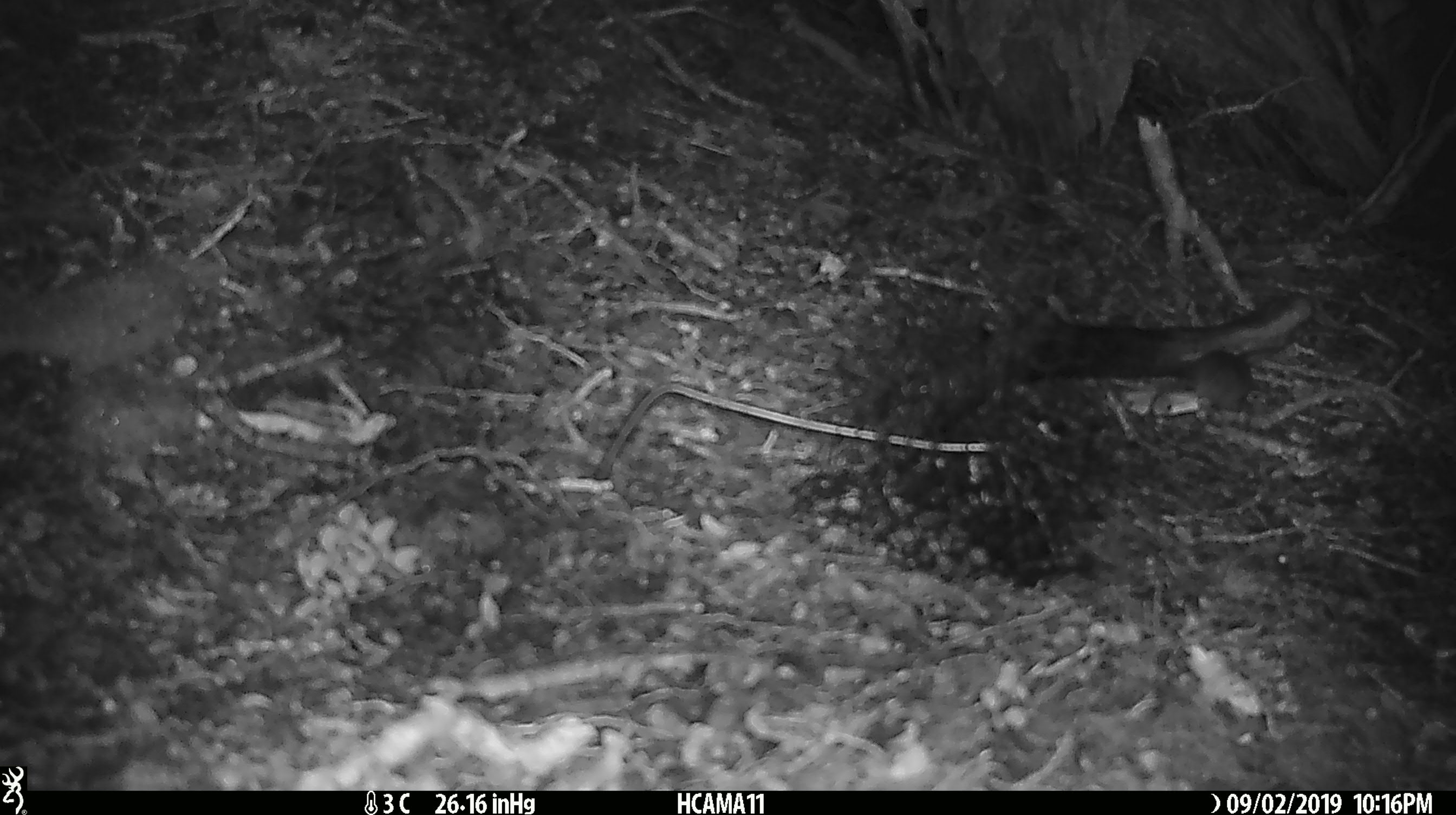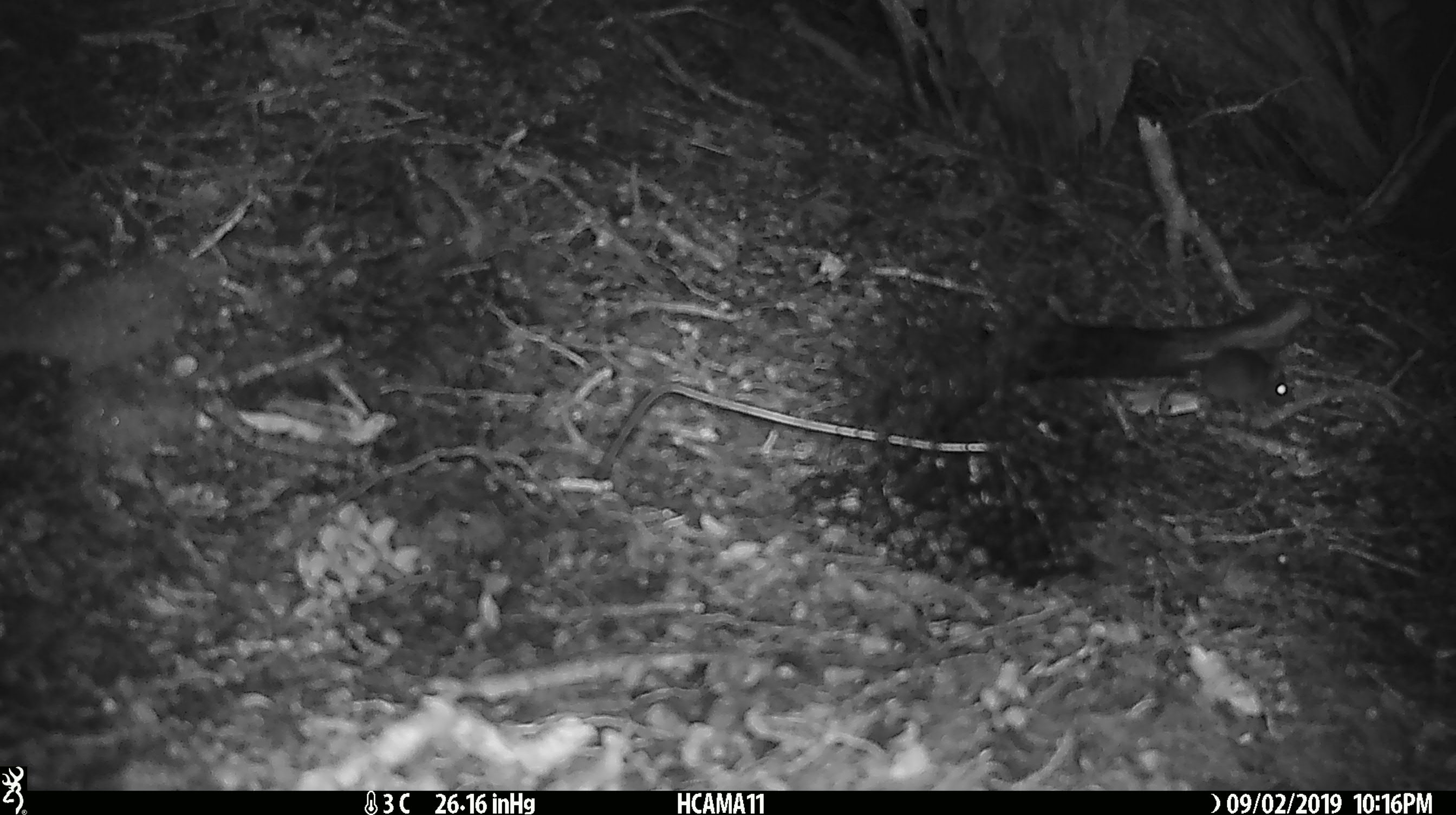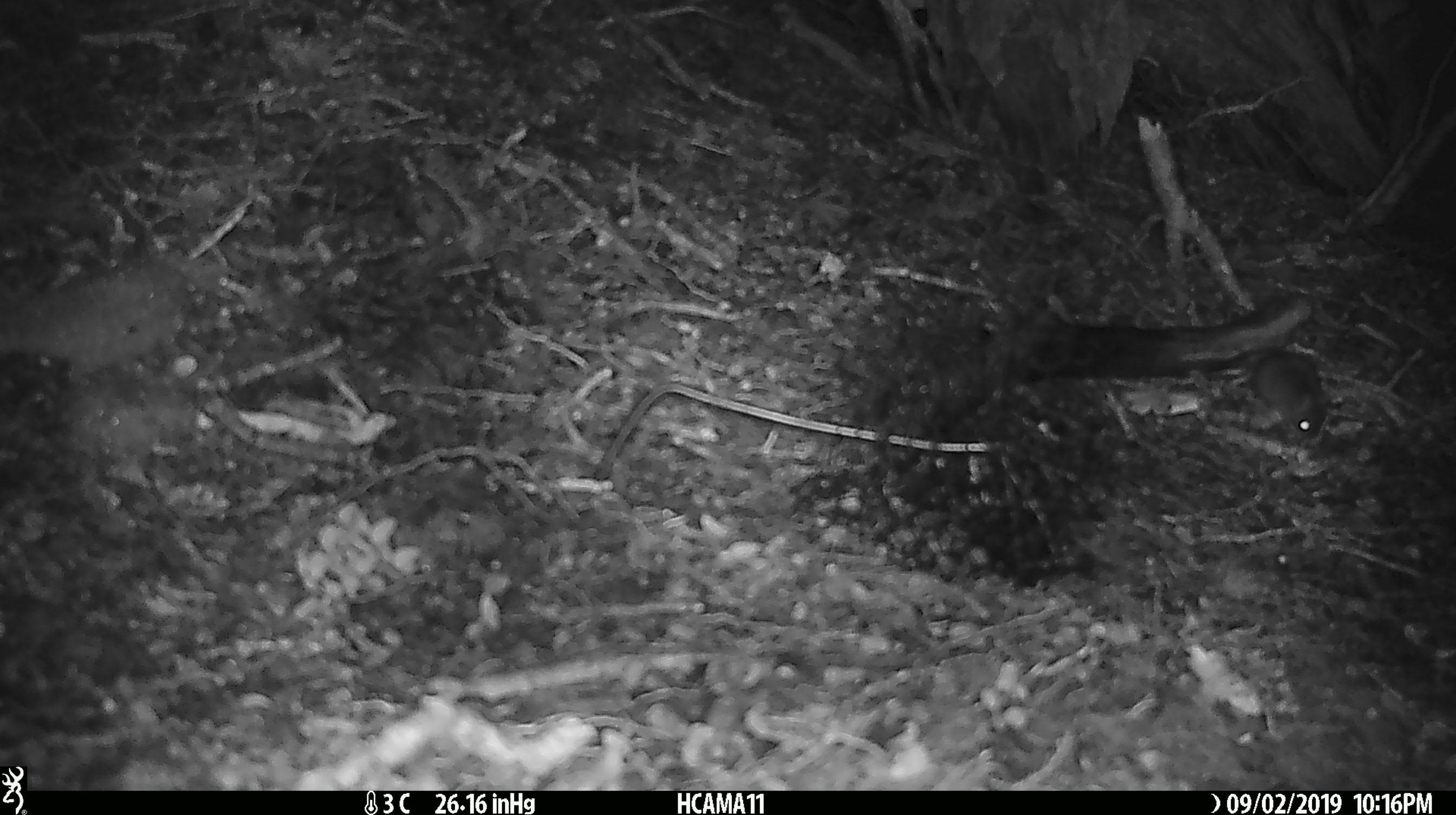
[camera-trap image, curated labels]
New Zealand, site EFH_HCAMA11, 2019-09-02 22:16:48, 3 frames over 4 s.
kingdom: Animalia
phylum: Chordata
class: Mammalia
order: Rodentia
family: Muridae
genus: Mus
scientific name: Mus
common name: mouse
Mouse (Mus).